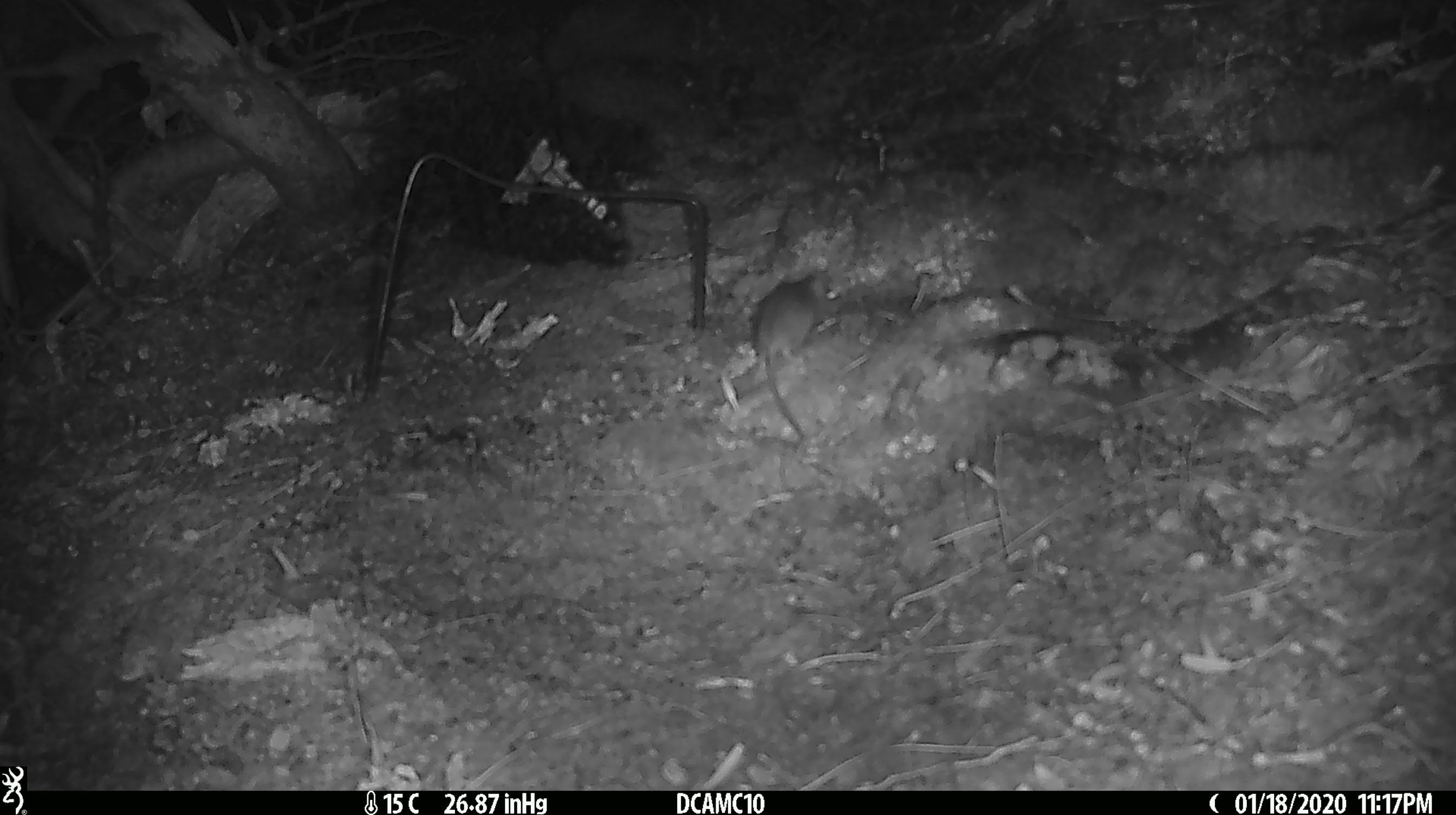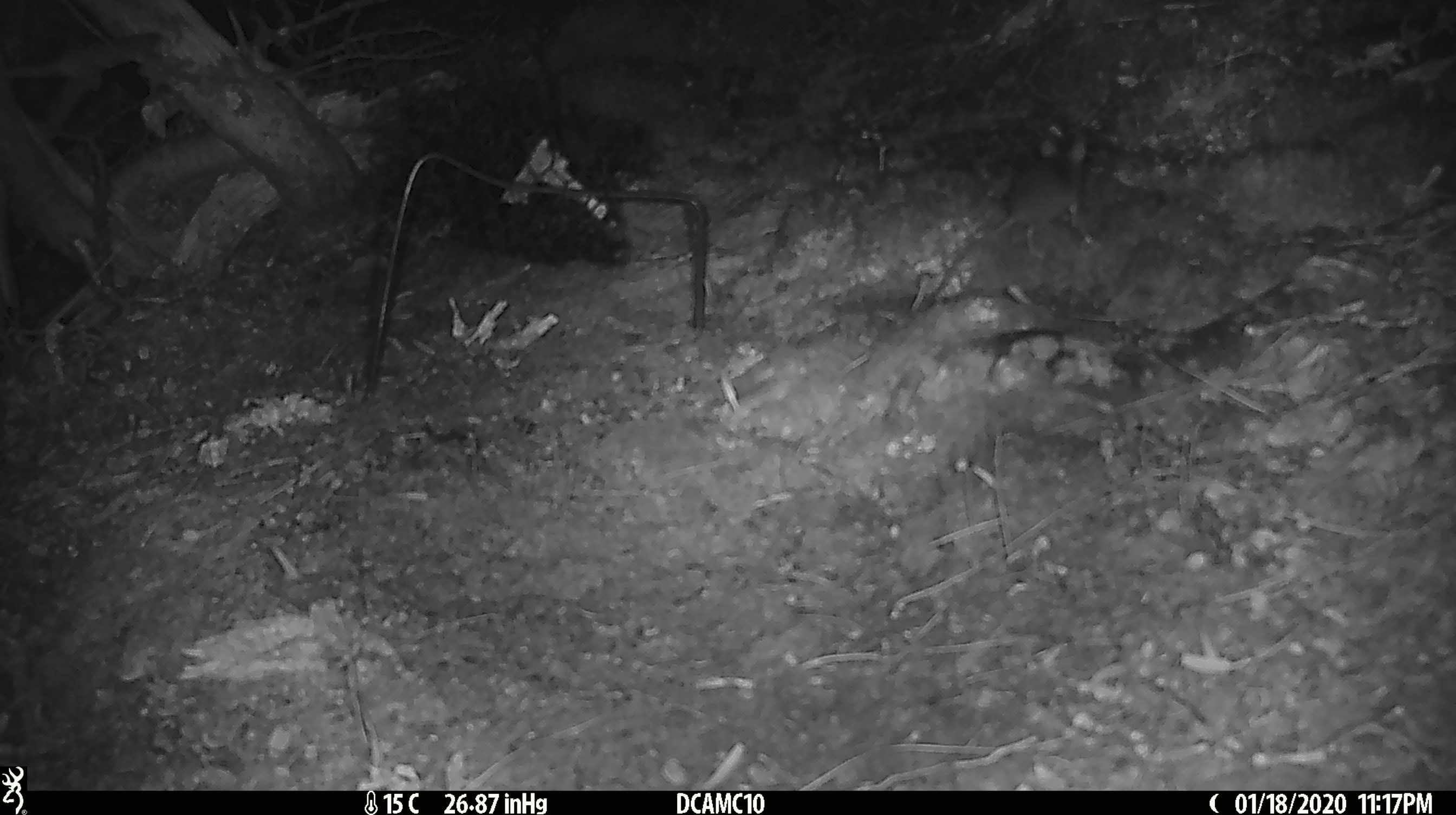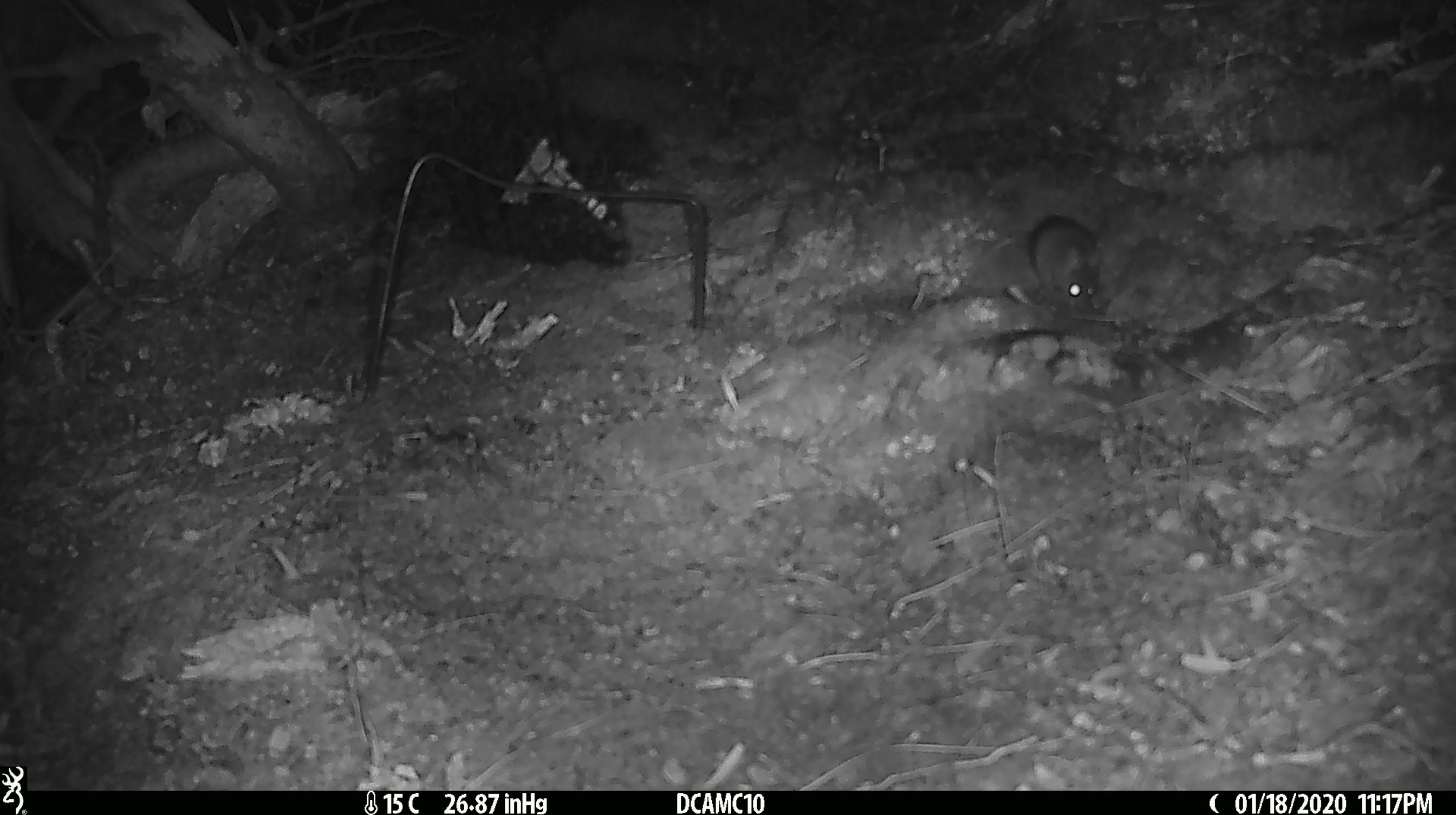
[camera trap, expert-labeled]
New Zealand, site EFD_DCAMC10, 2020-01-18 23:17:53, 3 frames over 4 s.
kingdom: Animalia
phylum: Chordata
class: Mammalia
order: Rodentia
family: Muridae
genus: Mus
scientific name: Mus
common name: mouse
Mouse (Mus).